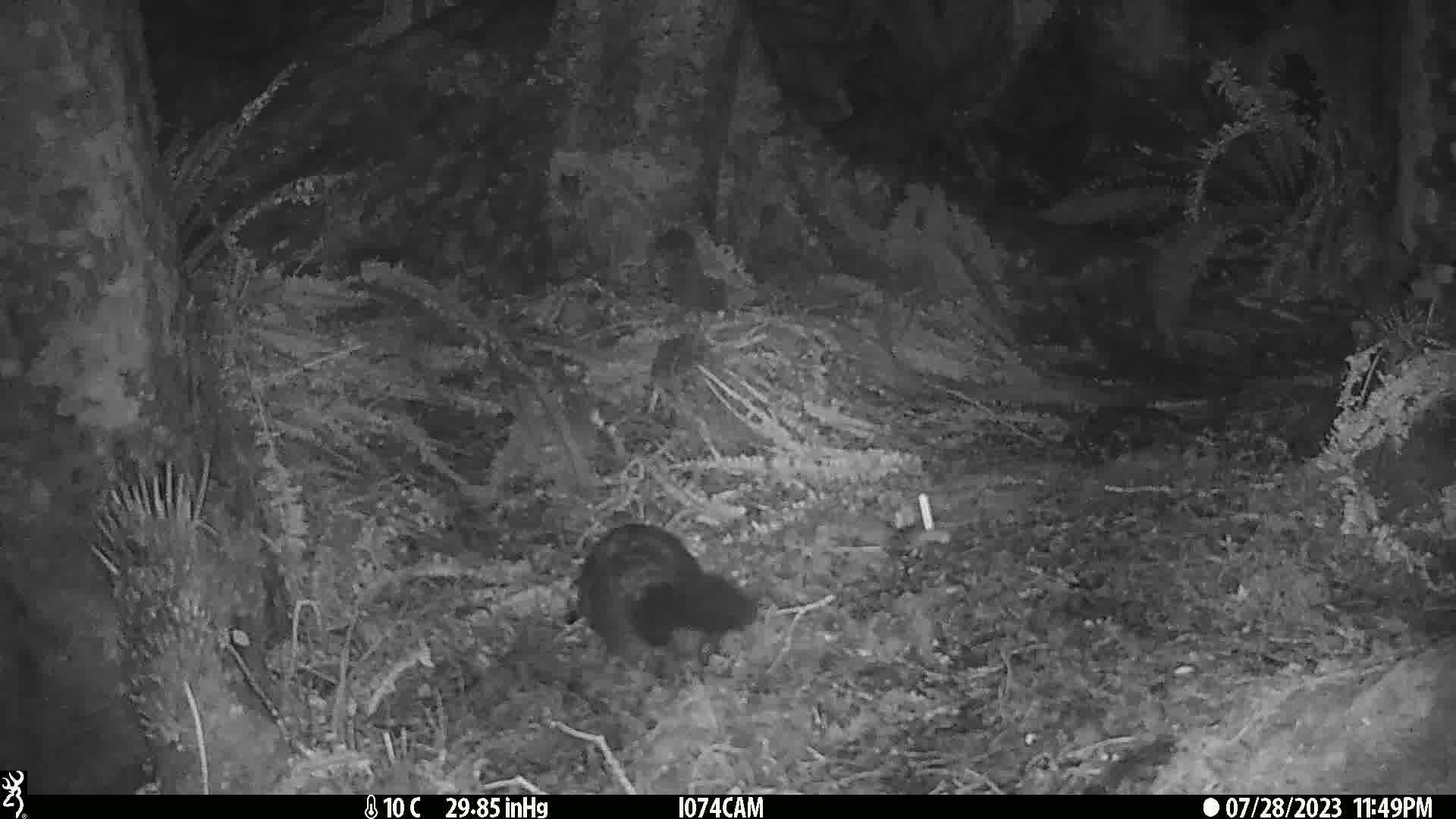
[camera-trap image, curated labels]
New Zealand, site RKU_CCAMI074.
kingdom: Animalia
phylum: Chordata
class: Mammalia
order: Diprotodontia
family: Phalangeridae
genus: Trichosurus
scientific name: Trichosurus vulpecula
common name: common brushtail possum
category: possum